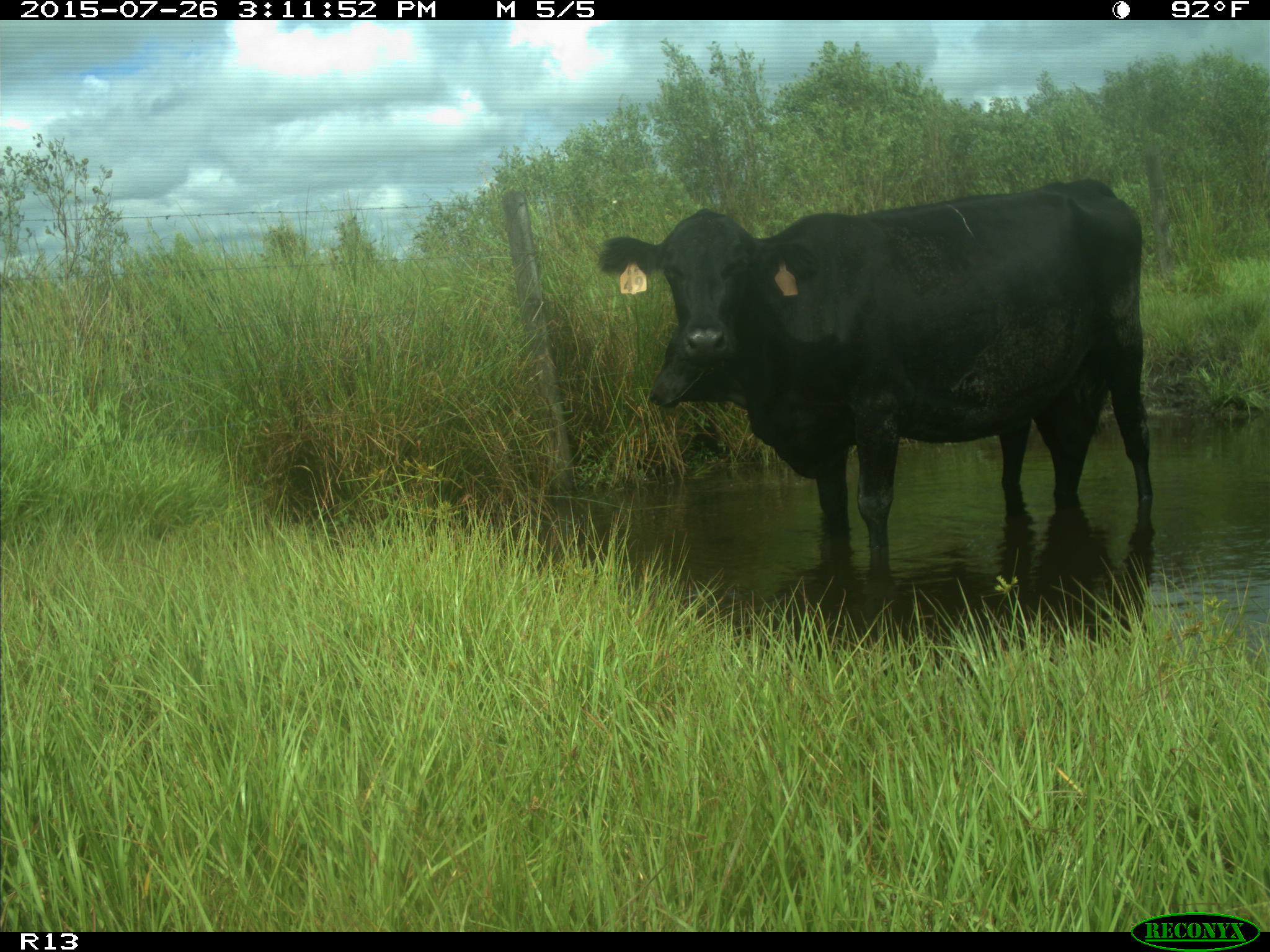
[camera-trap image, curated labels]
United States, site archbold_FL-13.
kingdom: Animalia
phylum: Chordata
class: Mammalia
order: Artiodactyla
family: Bovidae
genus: Bos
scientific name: Bos taurus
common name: domestic cow